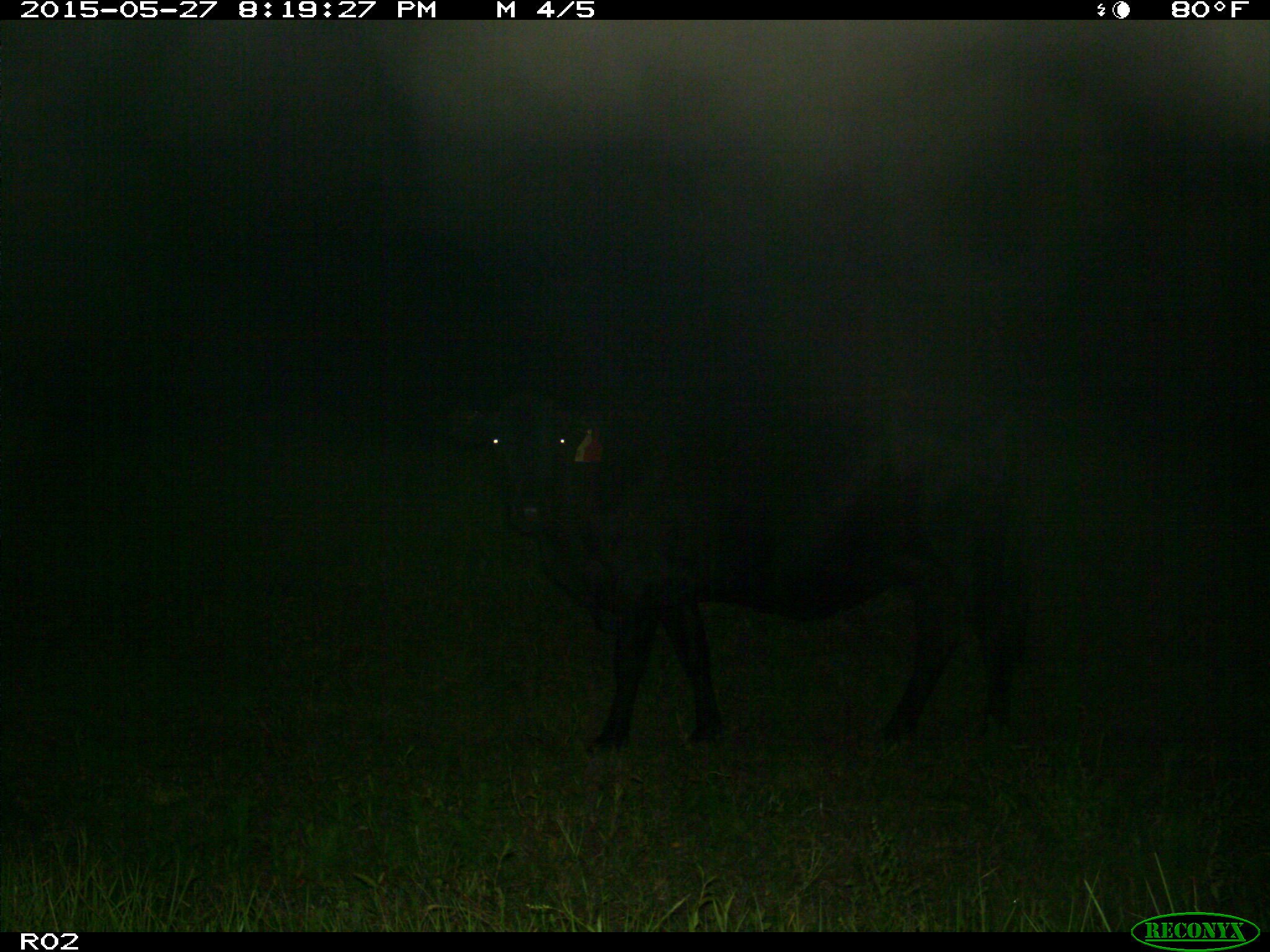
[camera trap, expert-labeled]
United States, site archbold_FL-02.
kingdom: Animalia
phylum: Chordata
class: Mammalia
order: Artiodactyla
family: Bovidae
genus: Bos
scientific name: Bos taurus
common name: domestic cow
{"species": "Bos taurus (domestic cow)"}